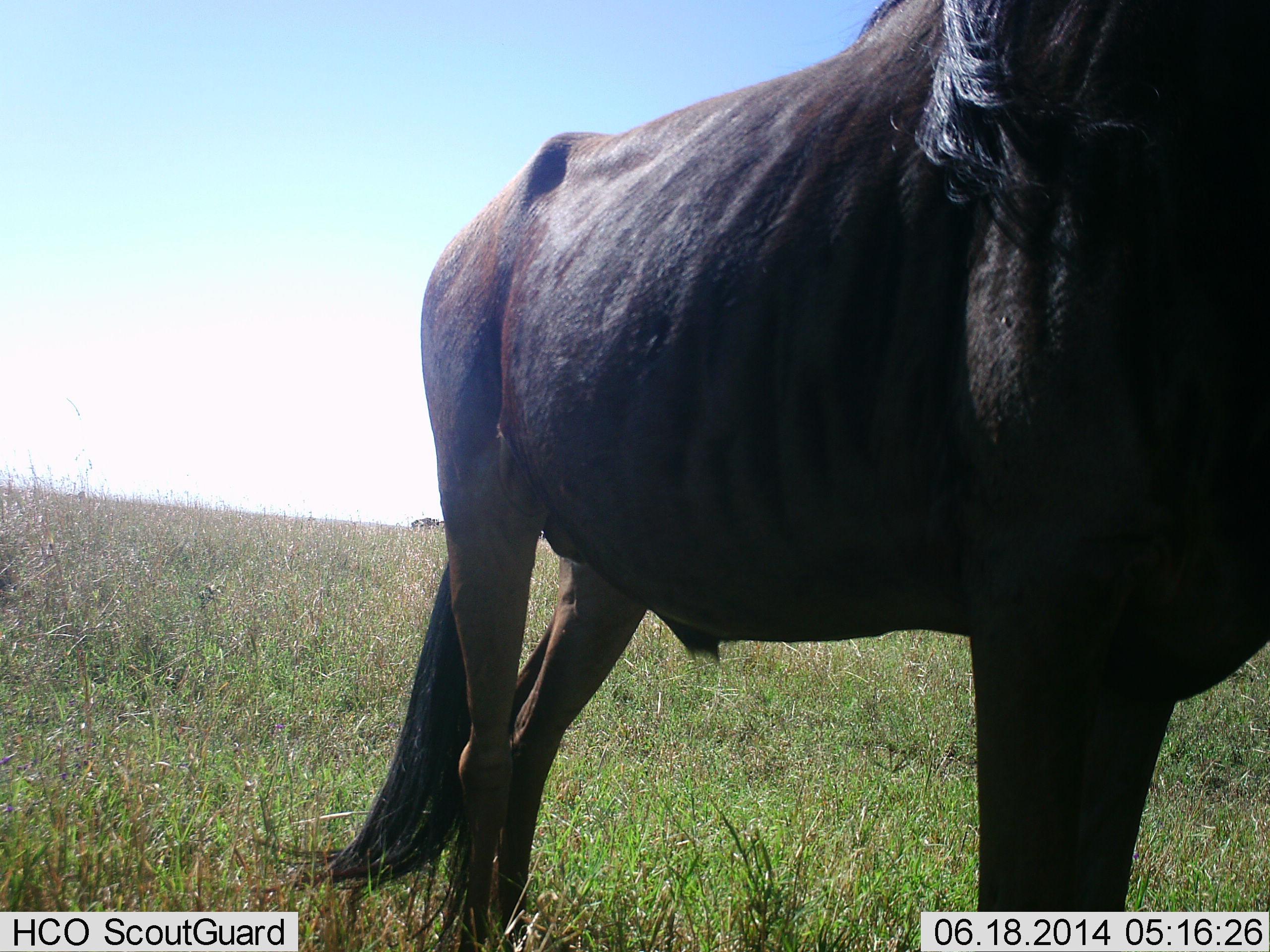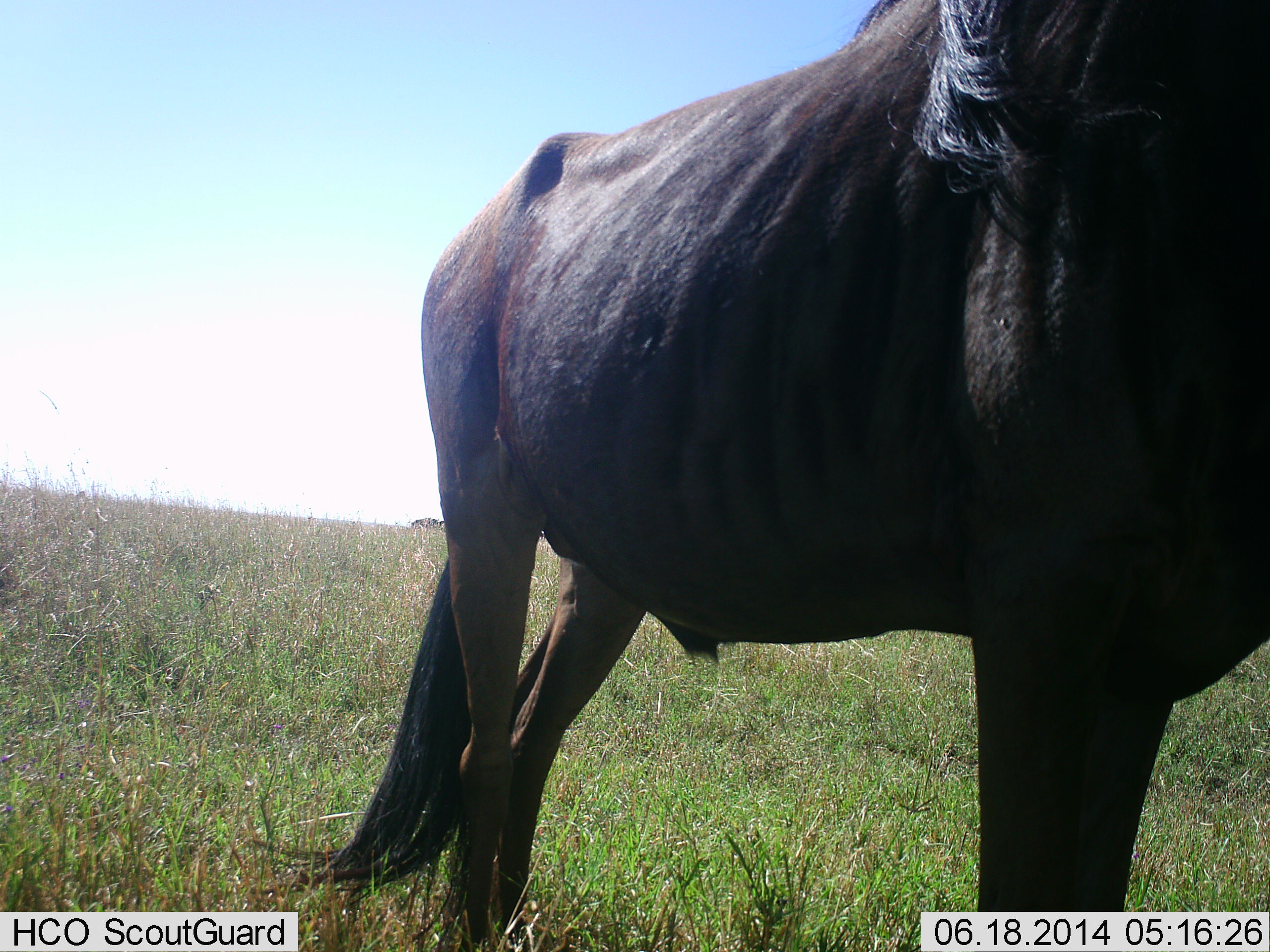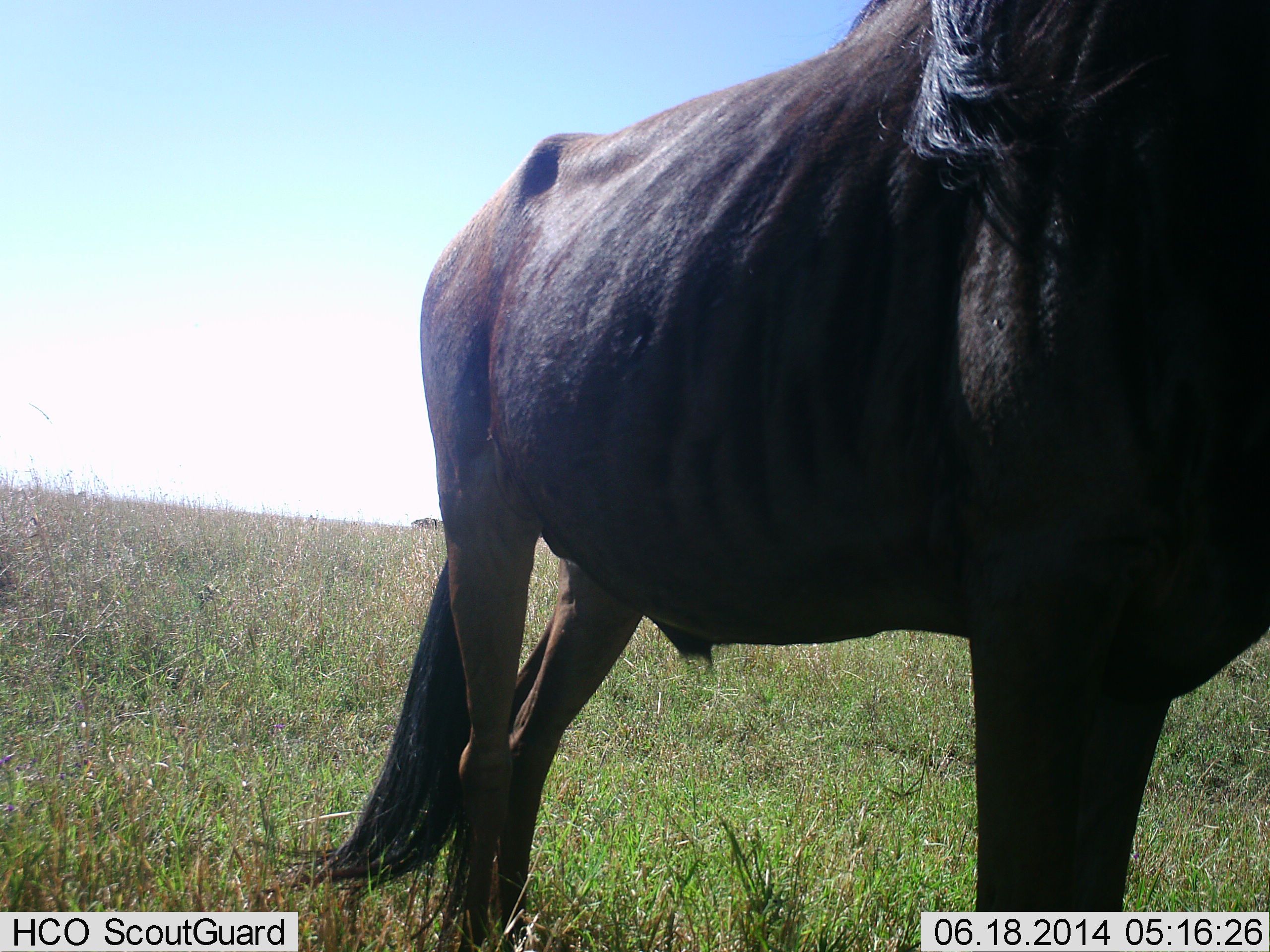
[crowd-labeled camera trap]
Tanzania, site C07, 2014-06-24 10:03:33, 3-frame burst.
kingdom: Animalia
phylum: Chordata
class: Mammalia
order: Artiodactyla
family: Bovidae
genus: Connochaetes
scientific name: Connochaetes taurinus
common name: blue wildebeest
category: wildebeest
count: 1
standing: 100%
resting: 0%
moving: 0%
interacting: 0%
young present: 0%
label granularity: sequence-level